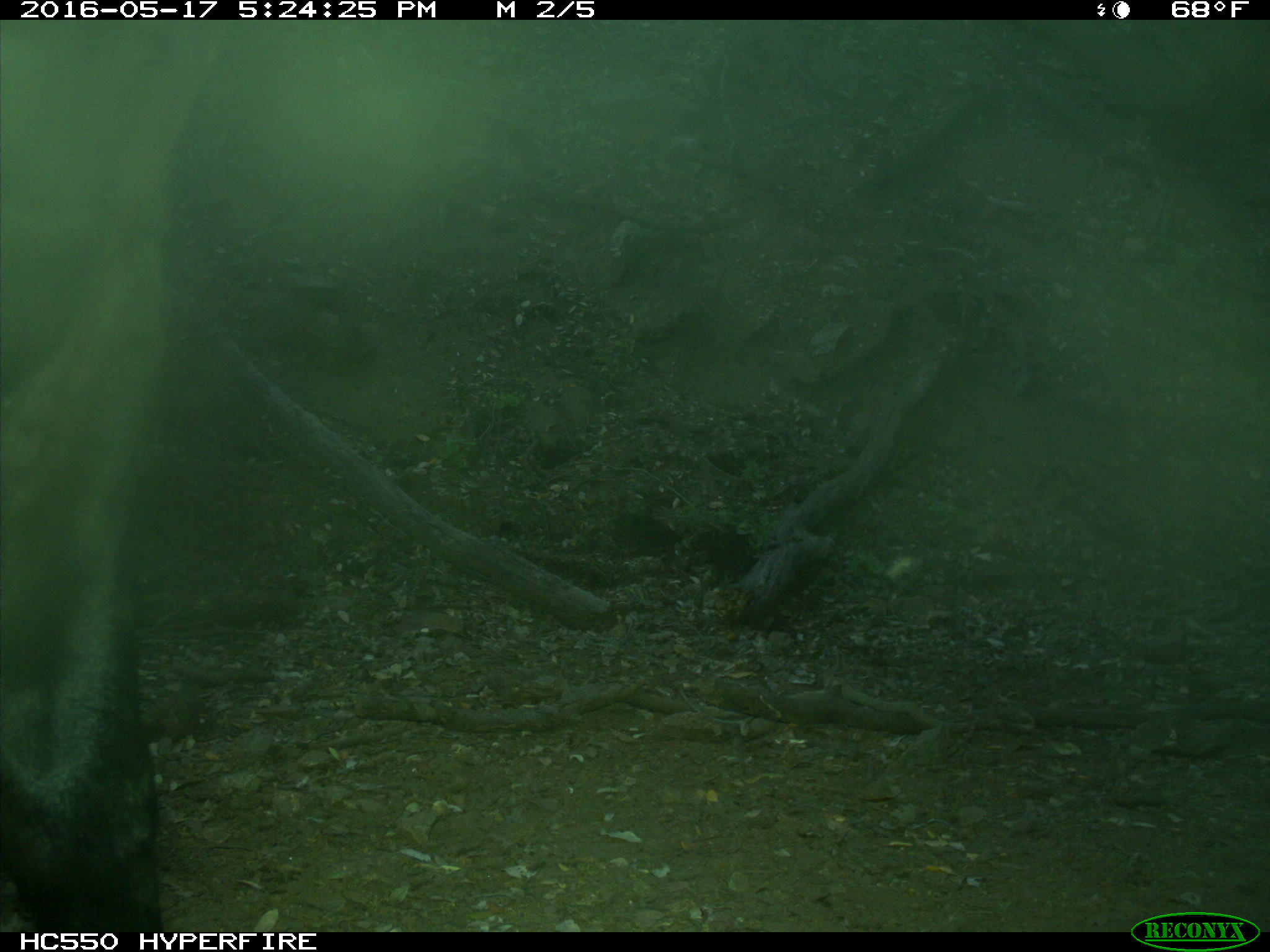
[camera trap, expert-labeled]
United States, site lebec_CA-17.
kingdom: Animalia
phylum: Chordata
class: Mammalia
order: Artiodactyla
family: Bovidae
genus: Bos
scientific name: Bos taurus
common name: domestic cow